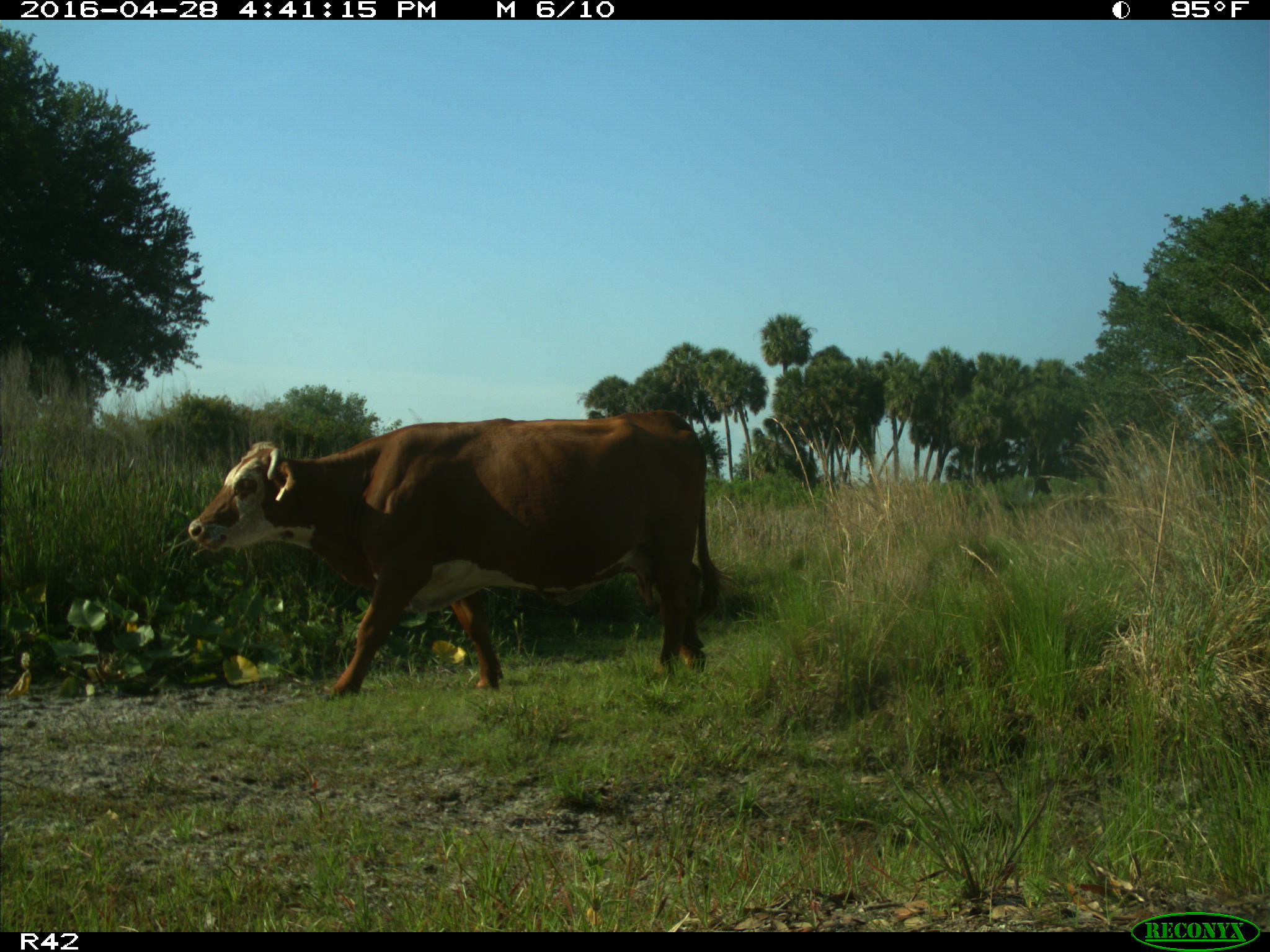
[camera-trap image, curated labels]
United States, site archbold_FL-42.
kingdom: Animalia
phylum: Chordata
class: Mammalia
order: Artiodactyla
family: Bovidae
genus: Bos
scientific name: Bos taurus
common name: domestic cow